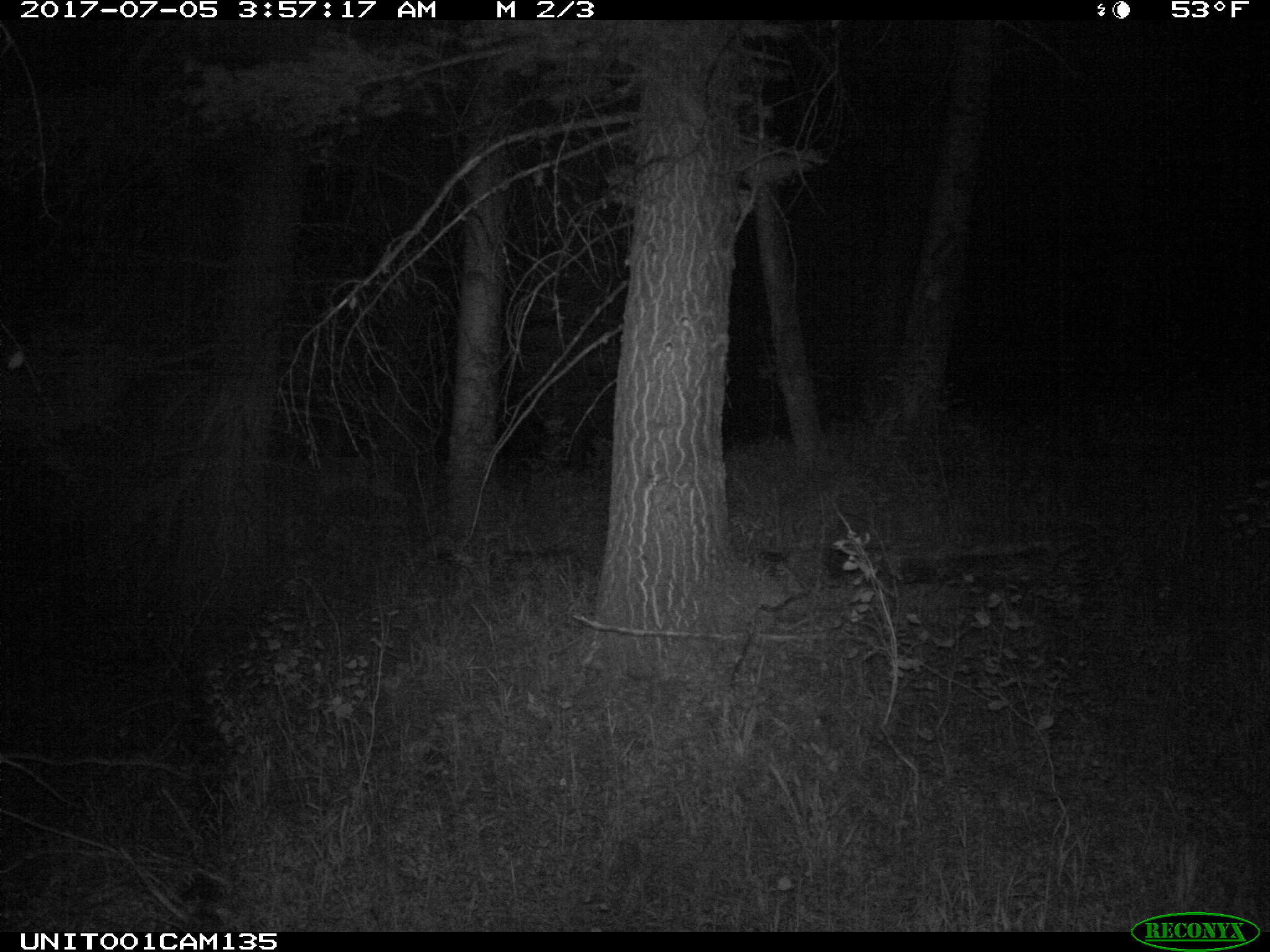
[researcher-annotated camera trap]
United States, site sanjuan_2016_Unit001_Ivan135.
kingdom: Animalia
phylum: Chordata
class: Mammalia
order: Artiodactyla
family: Cervidae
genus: Odocoileus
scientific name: Odocoileus hemionus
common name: mule deer